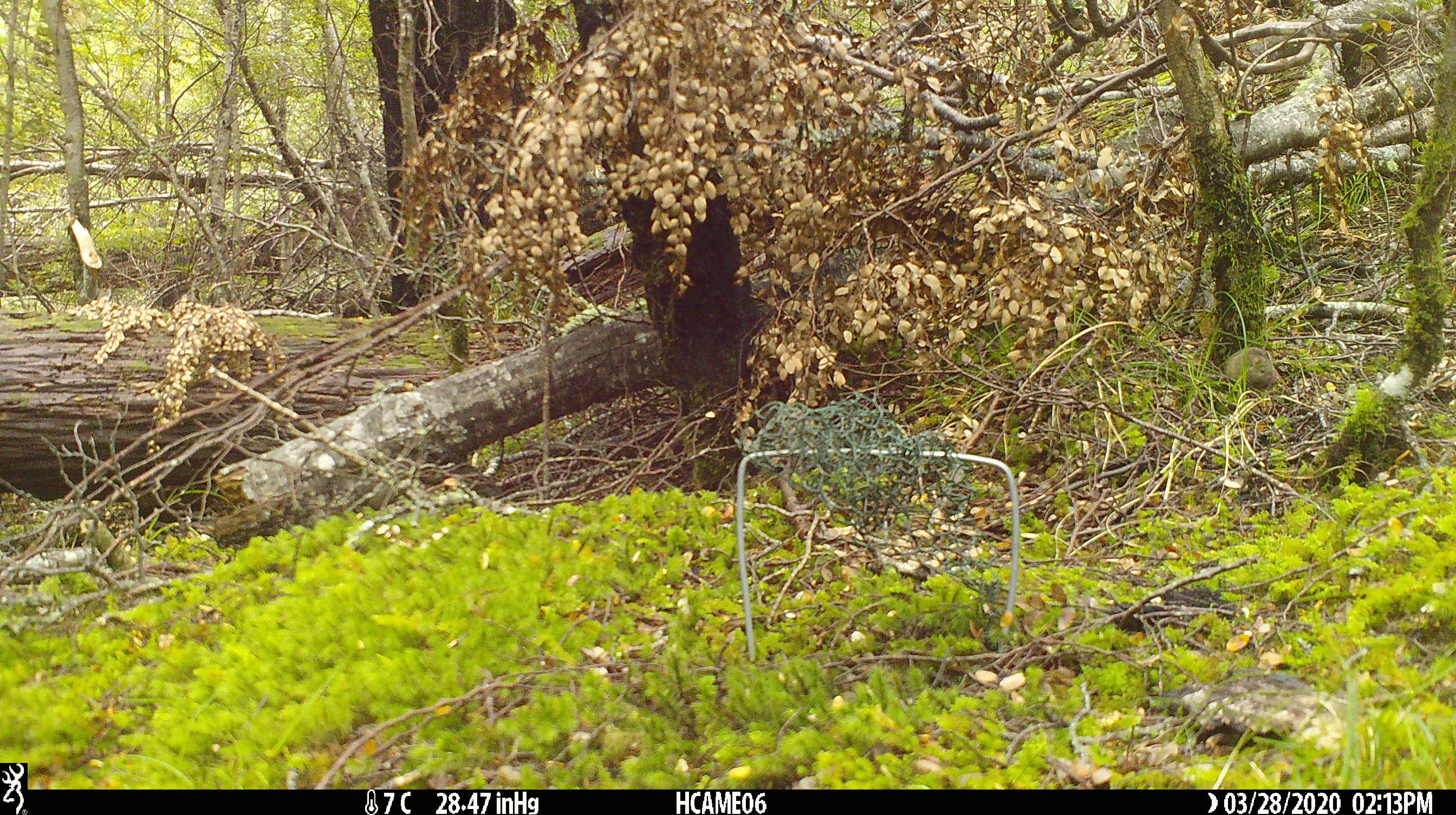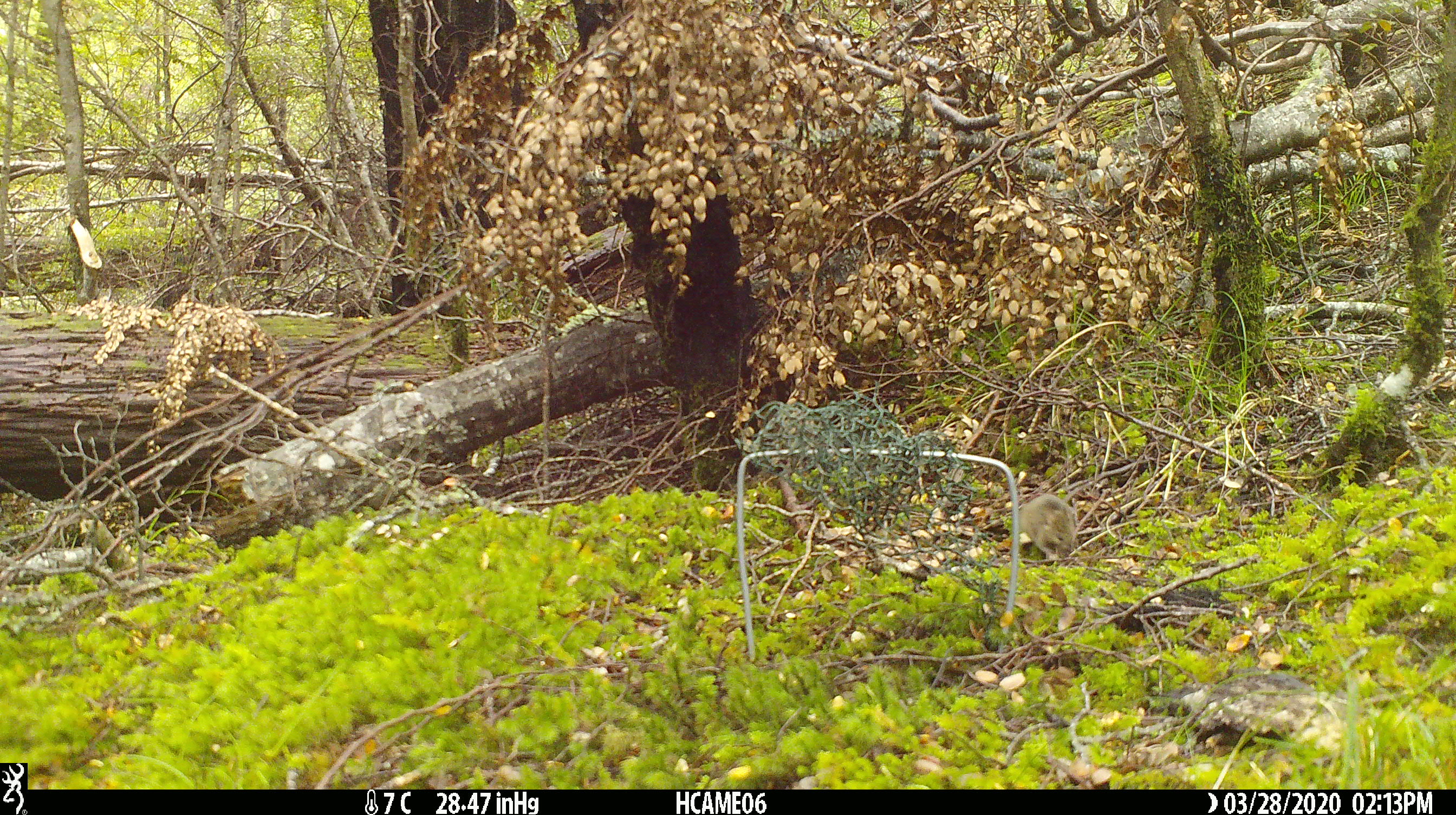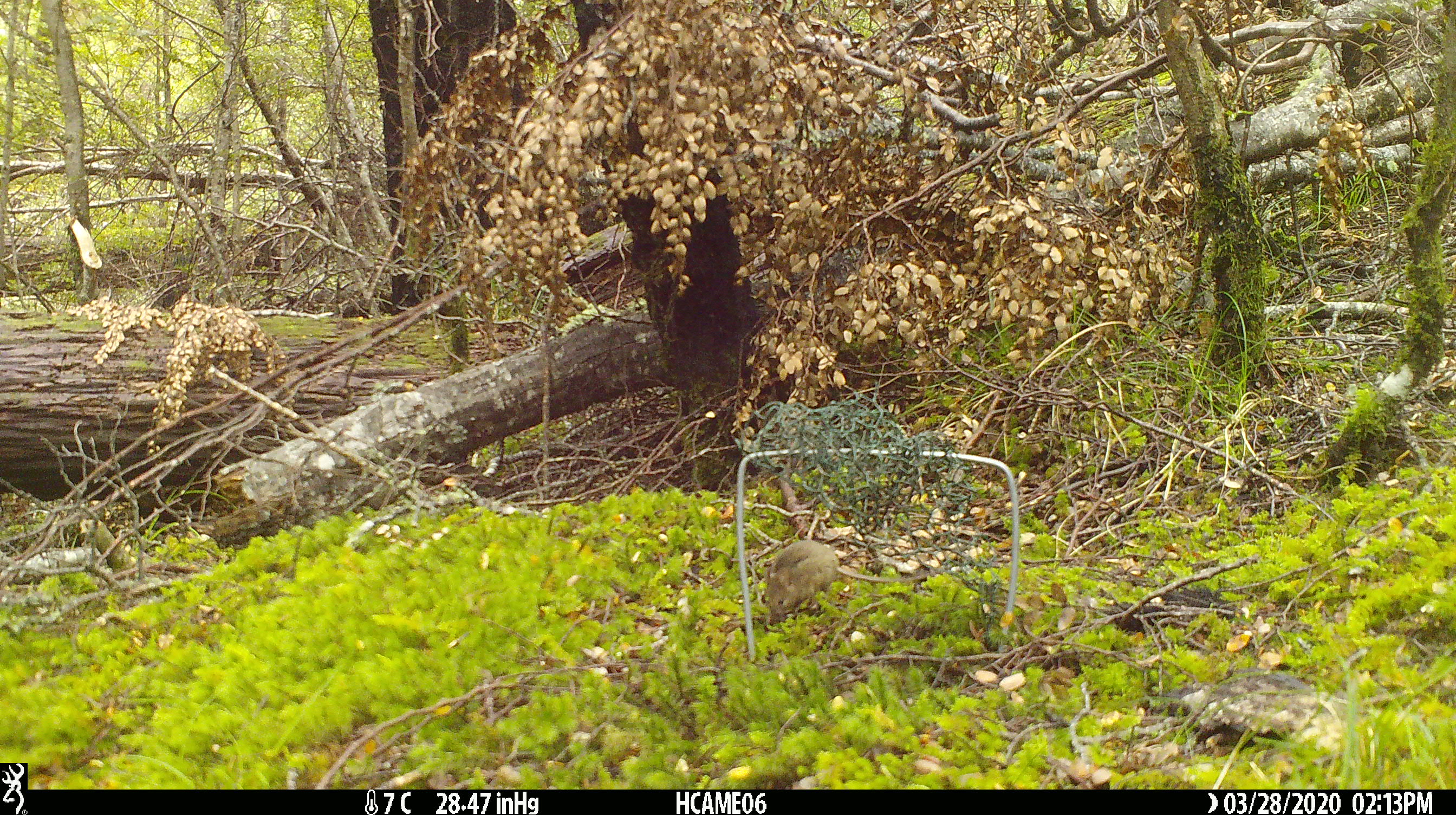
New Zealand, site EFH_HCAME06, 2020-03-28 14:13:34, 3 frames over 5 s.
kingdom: Animalia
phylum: Chordata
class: Mammalia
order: Rodentia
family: Muridae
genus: Mus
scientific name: Mus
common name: mouse